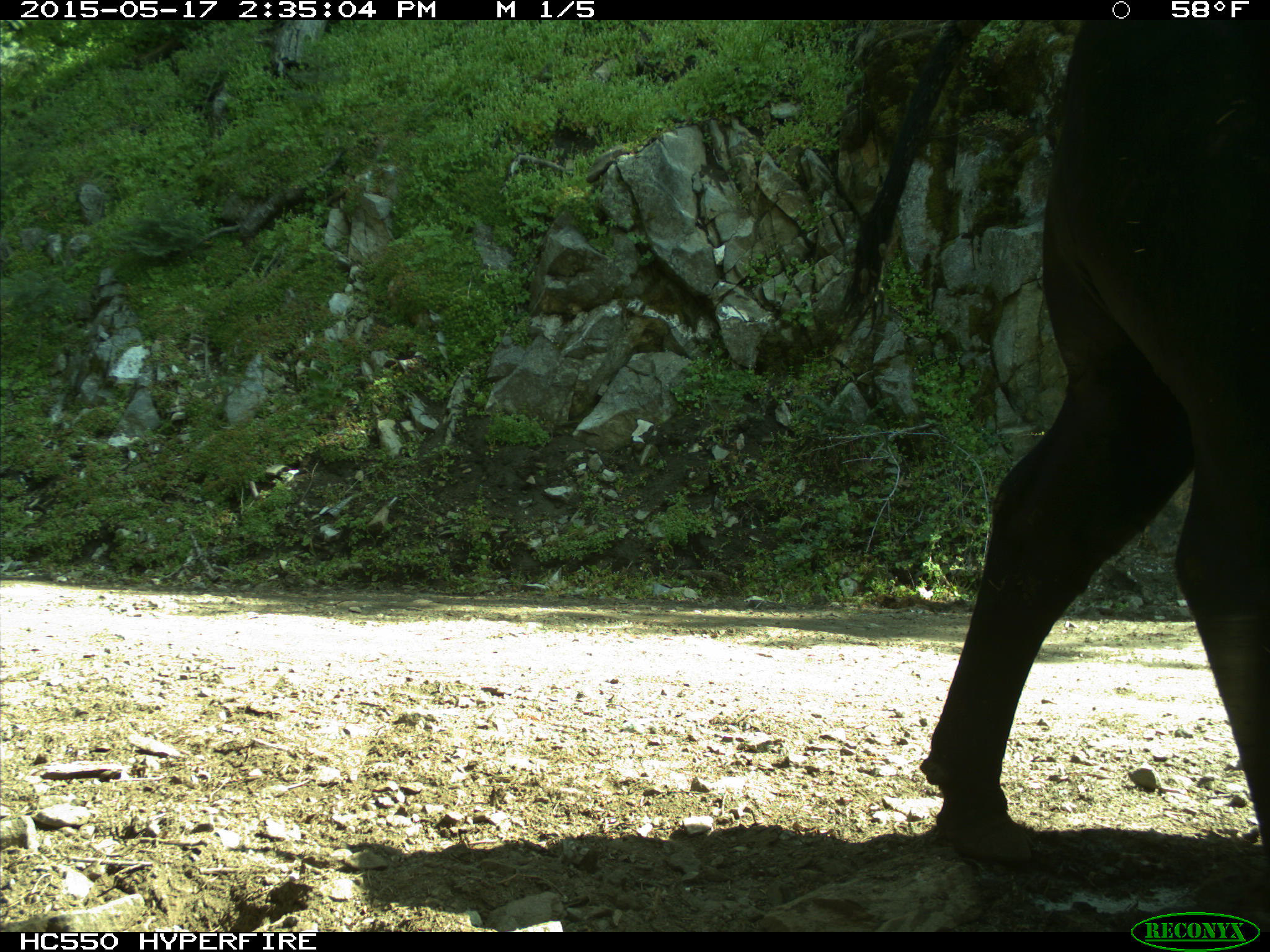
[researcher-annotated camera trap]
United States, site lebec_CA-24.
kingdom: Animalia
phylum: Chordata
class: Mammalia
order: Artiodactyla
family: Bovidae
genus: Bos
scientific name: Bos taurus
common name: domestic cow